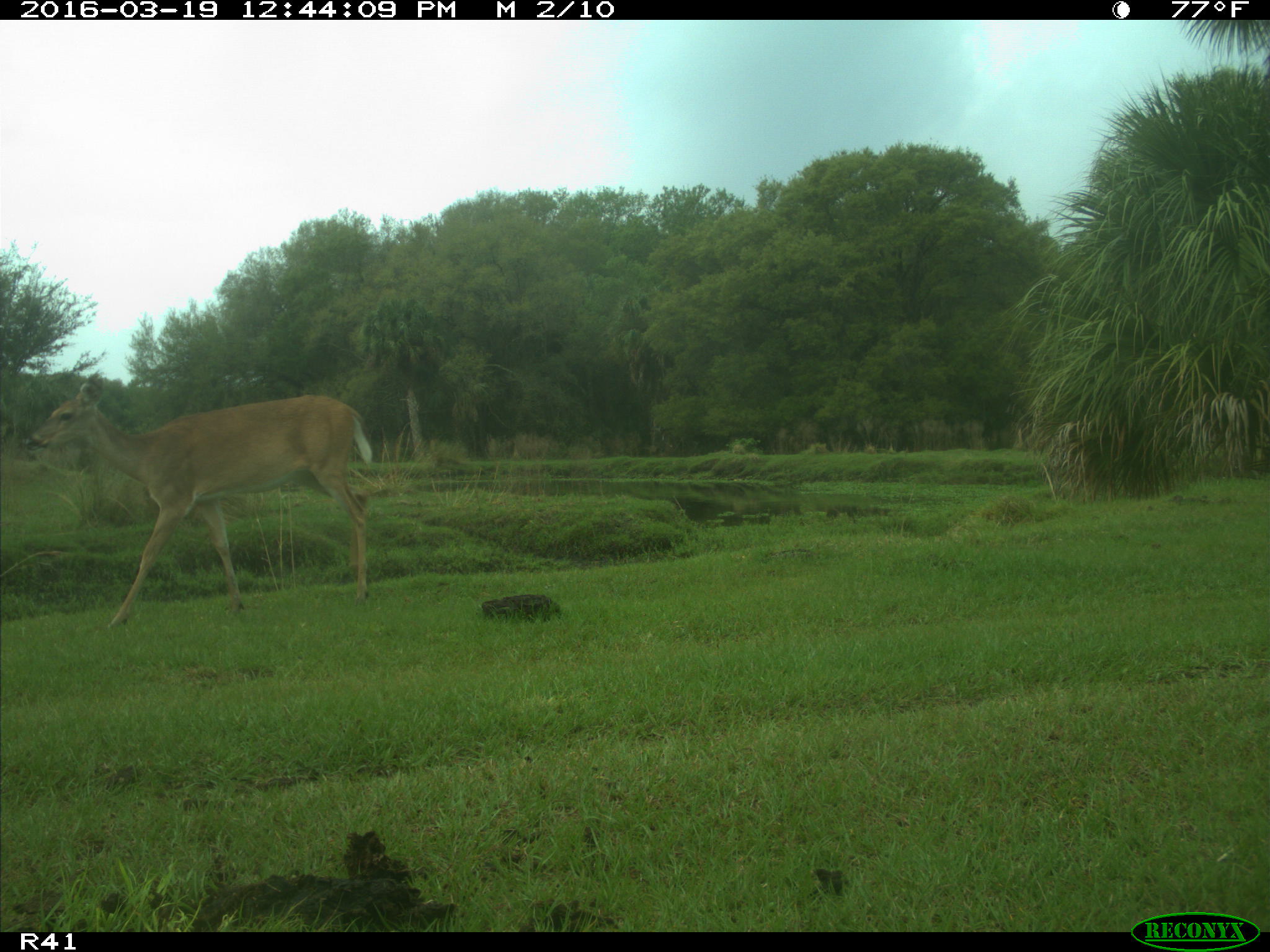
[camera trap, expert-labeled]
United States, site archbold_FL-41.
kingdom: Animalia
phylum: Chordata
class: Mammalia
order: Artiodactyla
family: Cervidae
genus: Odocoileus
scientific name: Odocoileus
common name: deer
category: unidentified deer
Unidentified deer (deer) (Odocoileus).